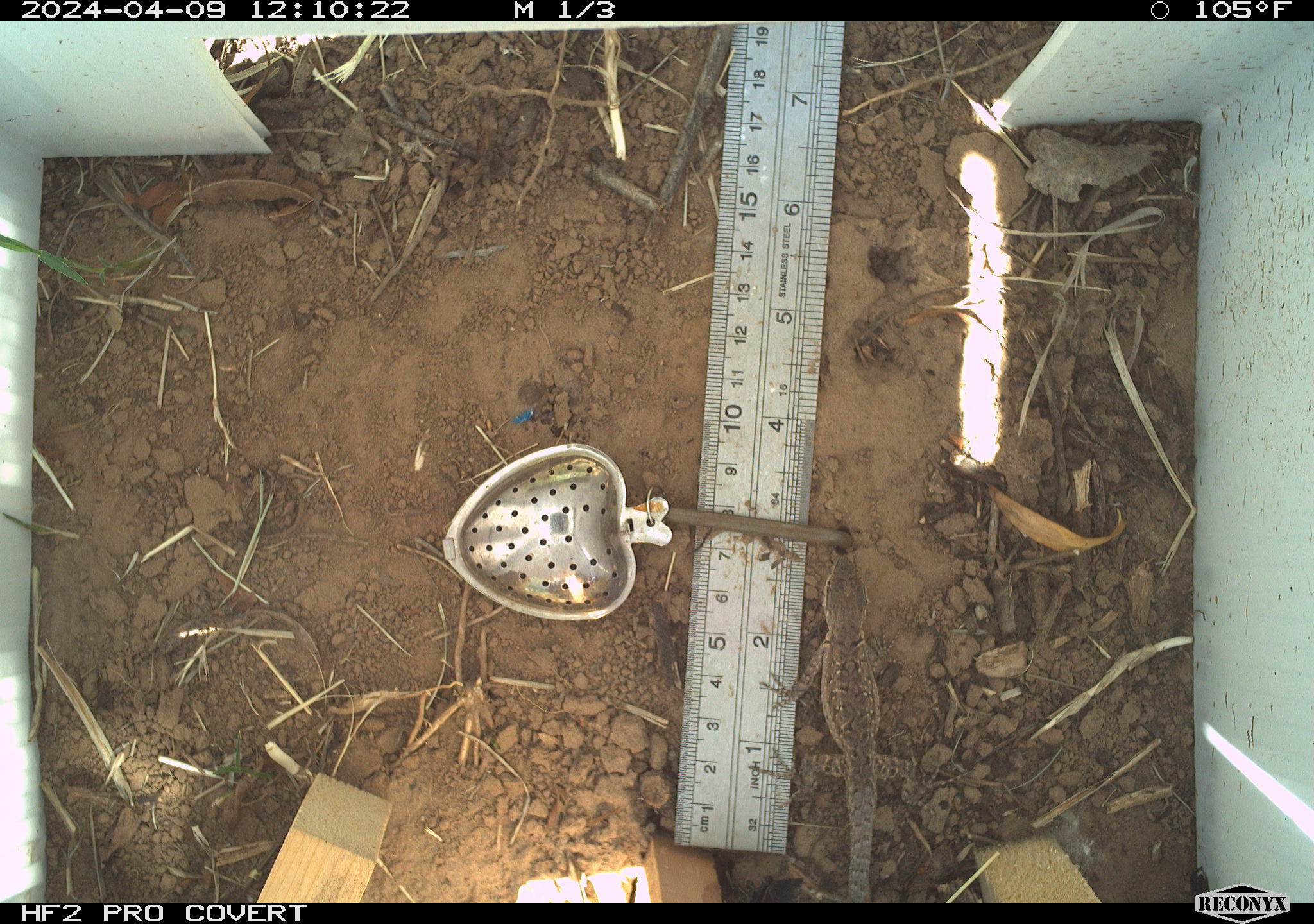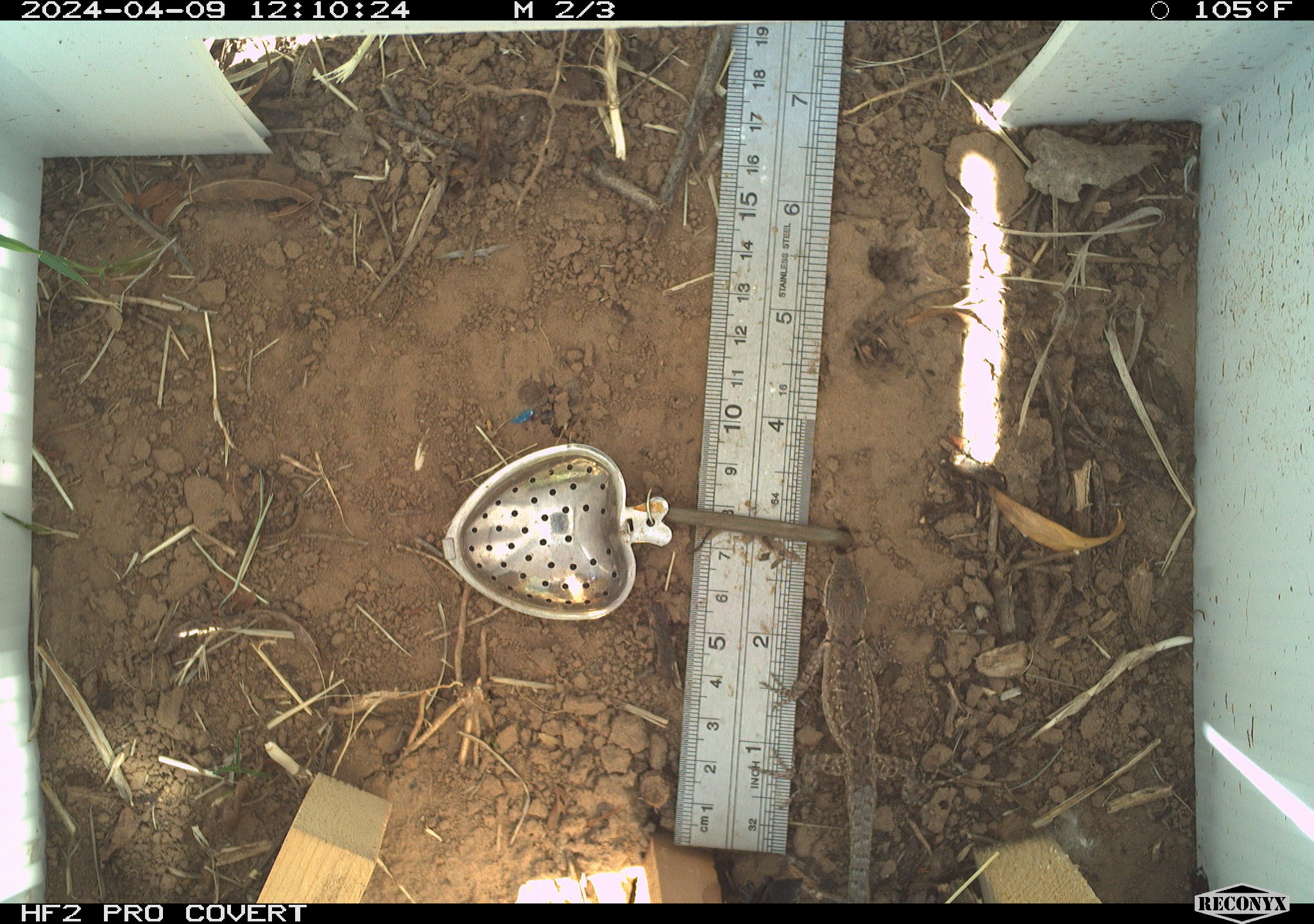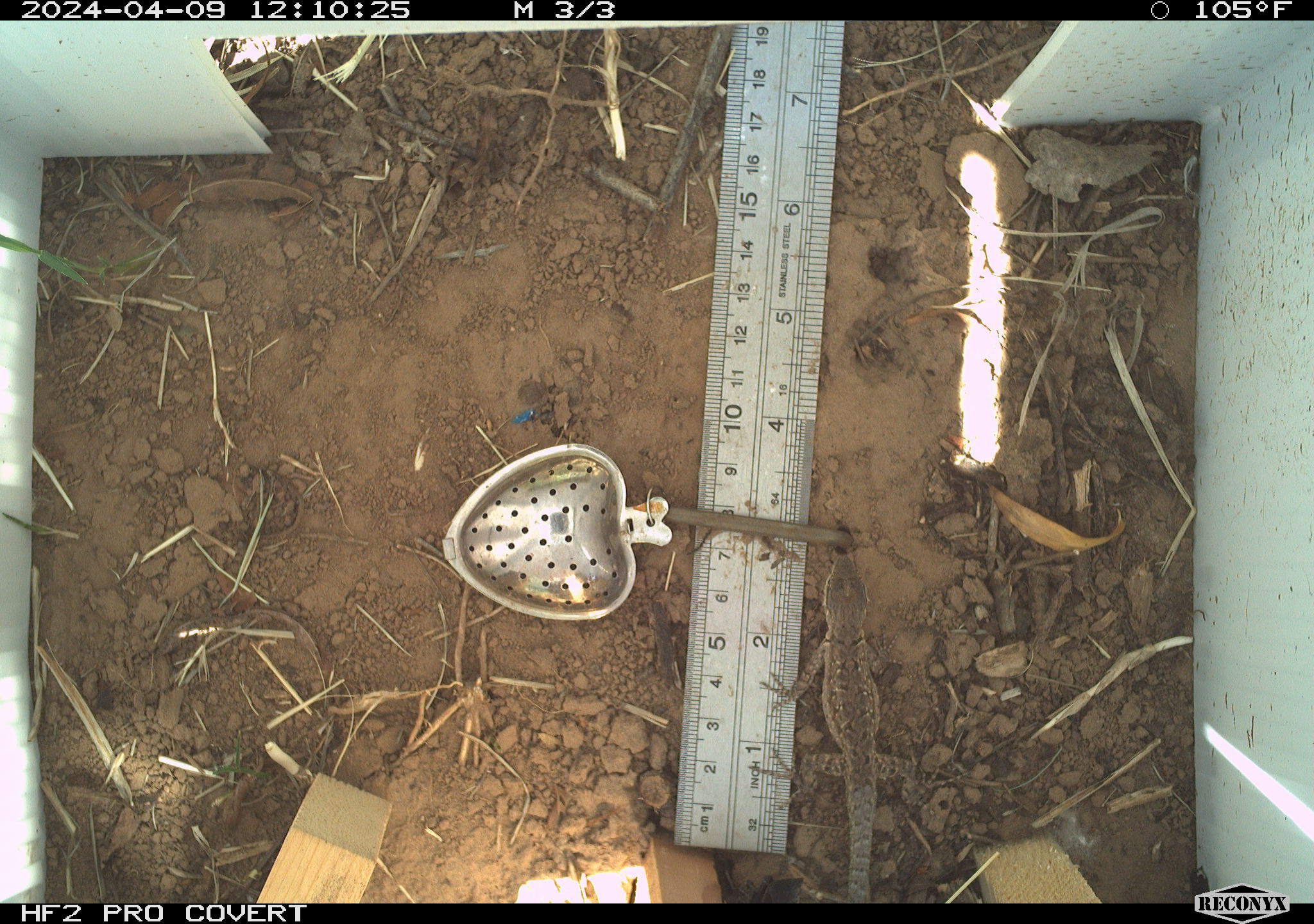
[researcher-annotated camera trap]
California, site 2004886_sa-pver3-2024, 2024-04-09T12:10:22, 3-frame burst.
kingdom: Animalia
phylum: Chordata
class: Reptilia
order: Squamata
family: Phrynosomatidae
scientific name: Phrynosomatidae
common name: phrynosomatid lizards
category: phrynosomatidae family